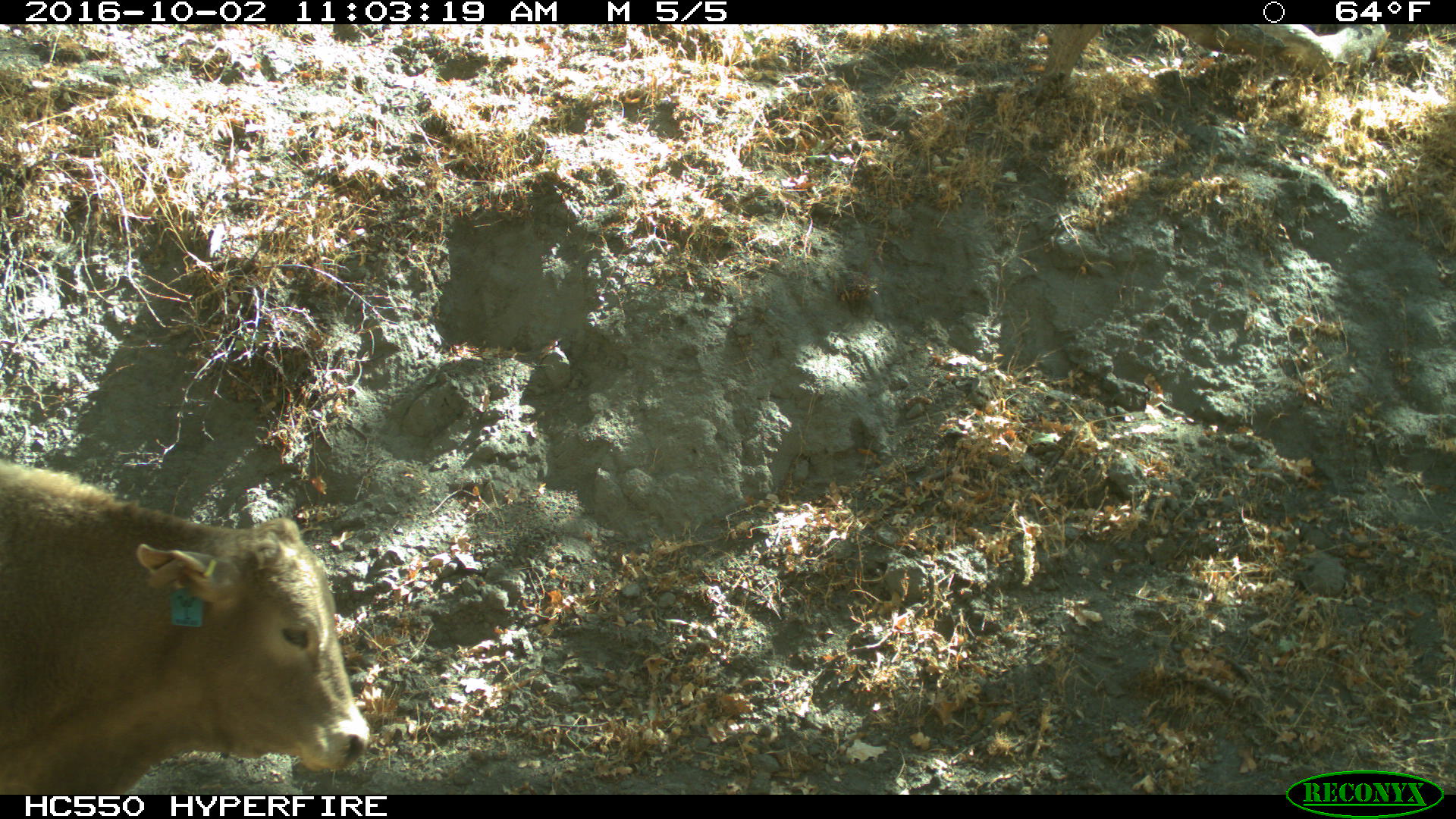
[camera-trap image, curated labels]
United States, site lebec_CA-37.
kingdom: Animalia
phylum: Chordata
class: Mammalia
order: Artiodactyla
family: Bovidae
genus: Bos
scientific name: Bos taurus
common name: domestic cow